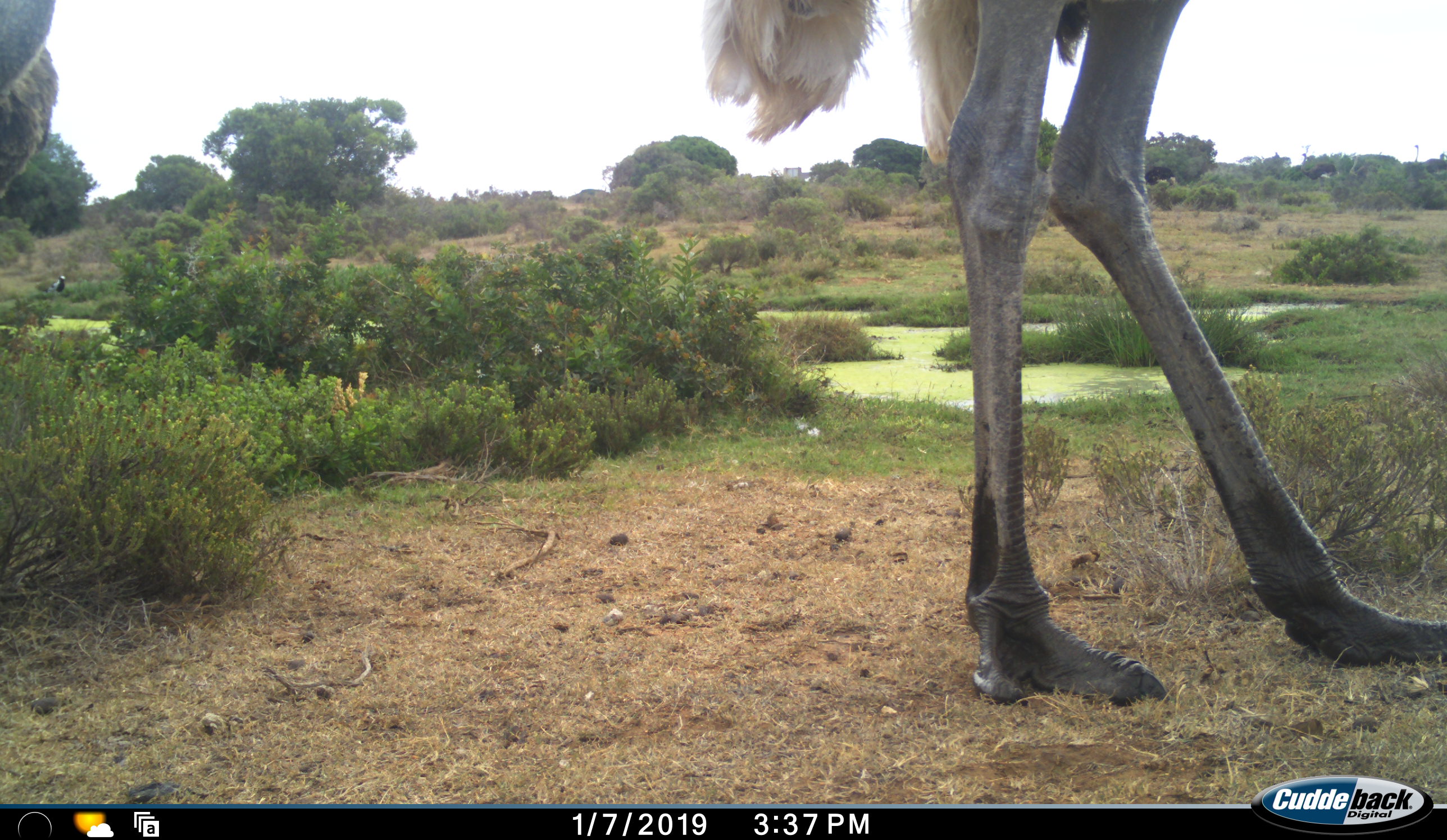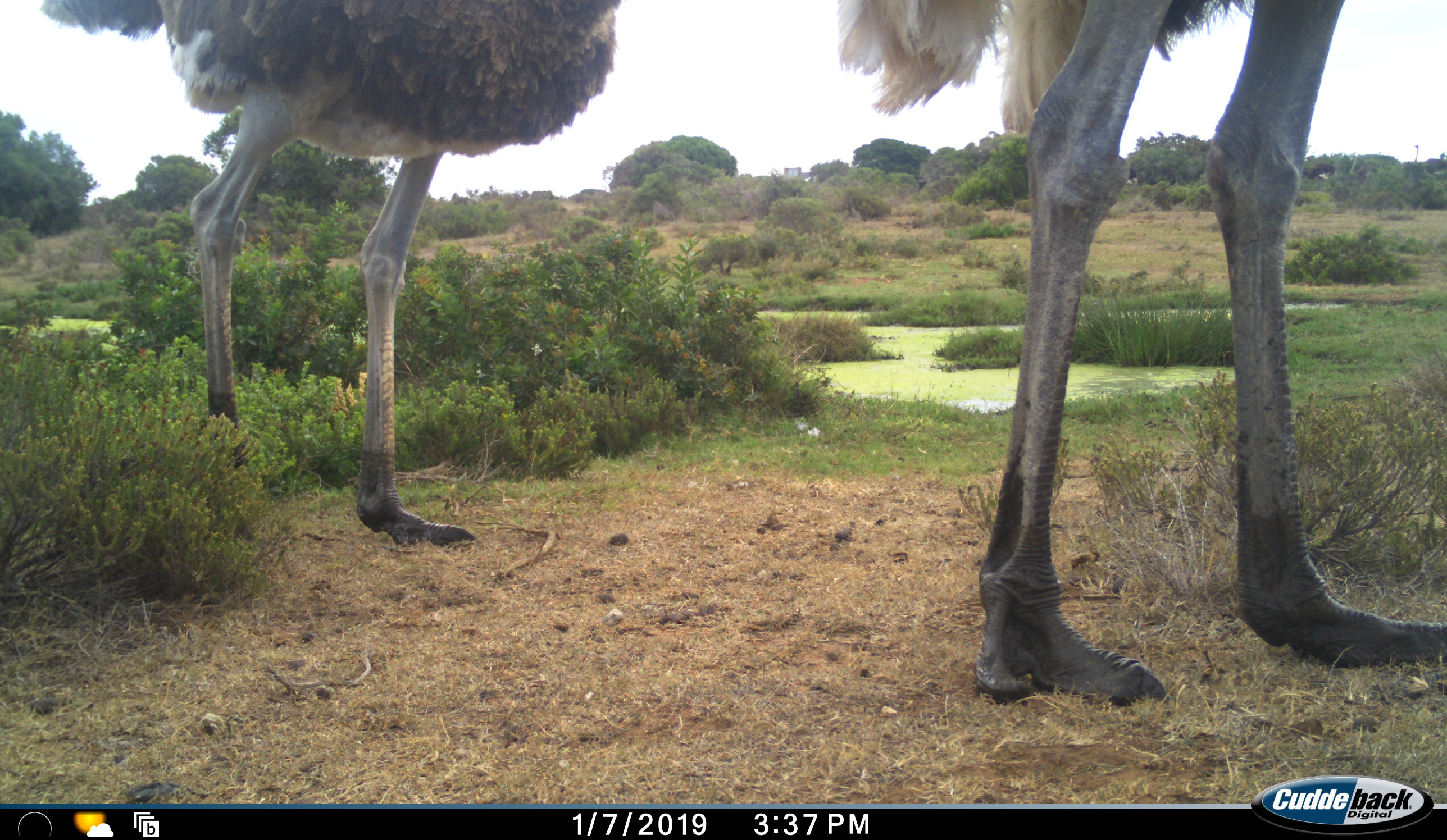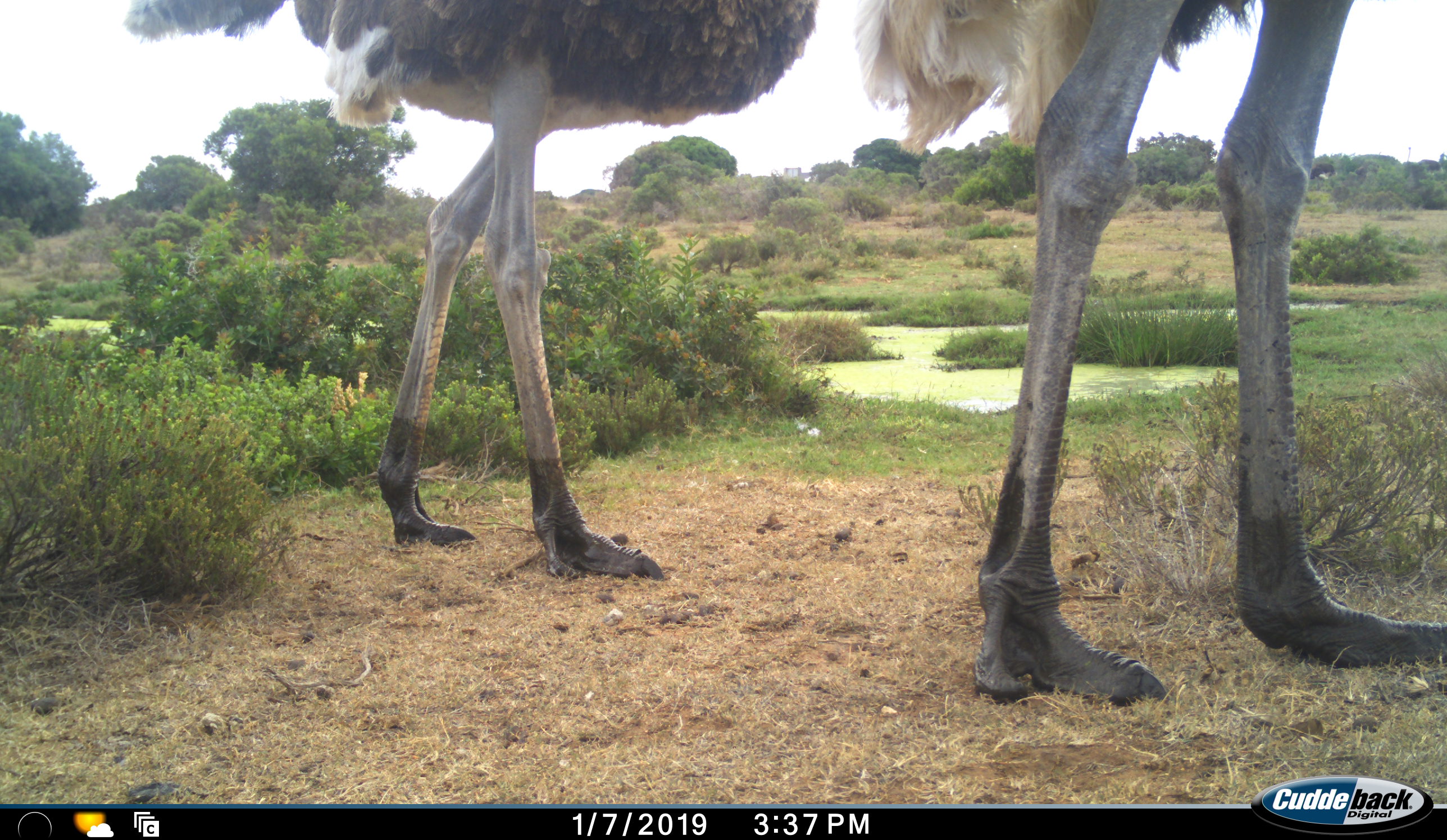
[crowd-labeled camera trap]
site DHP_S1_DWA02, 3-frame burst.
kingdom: Animalia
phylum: Chordata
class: Aves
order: Struthioniformes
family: Struthionidae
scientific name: Struthionidae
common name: ostrich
Ostrich (Struthionidae), count 2. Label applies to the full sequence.